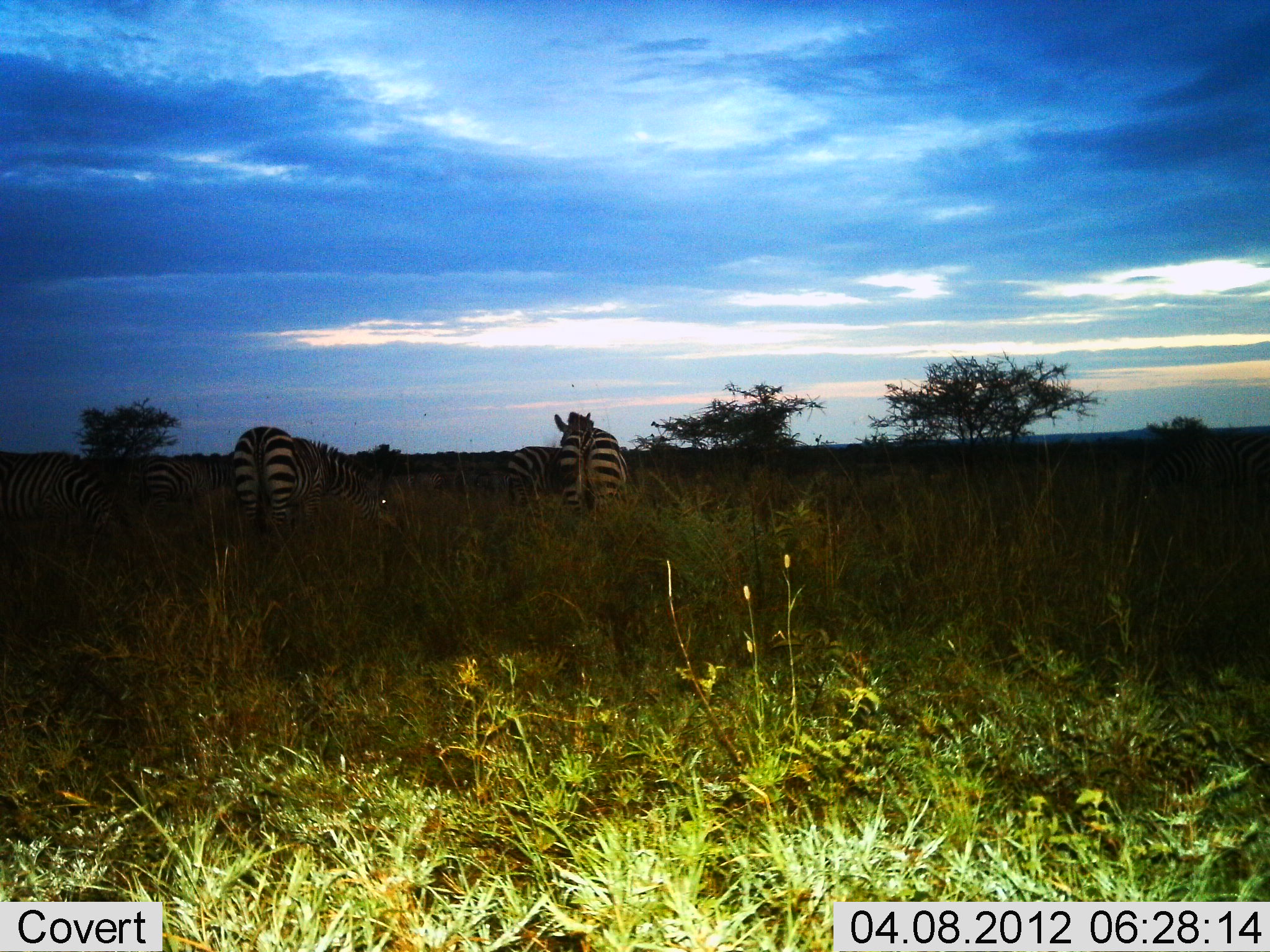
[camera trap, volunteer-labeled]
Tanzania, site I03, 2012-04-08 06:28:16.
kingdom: Animalia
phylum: Chordata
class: Mammalia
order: Perissodactyla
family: Equidae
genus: Equus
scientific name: Equus quagga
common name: plains zebra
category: zebra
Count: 5.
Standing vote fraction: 85%.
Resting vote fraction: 0%.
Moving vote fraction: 0%.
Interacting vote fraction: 0%.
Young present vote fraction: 8%.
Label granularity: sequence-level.